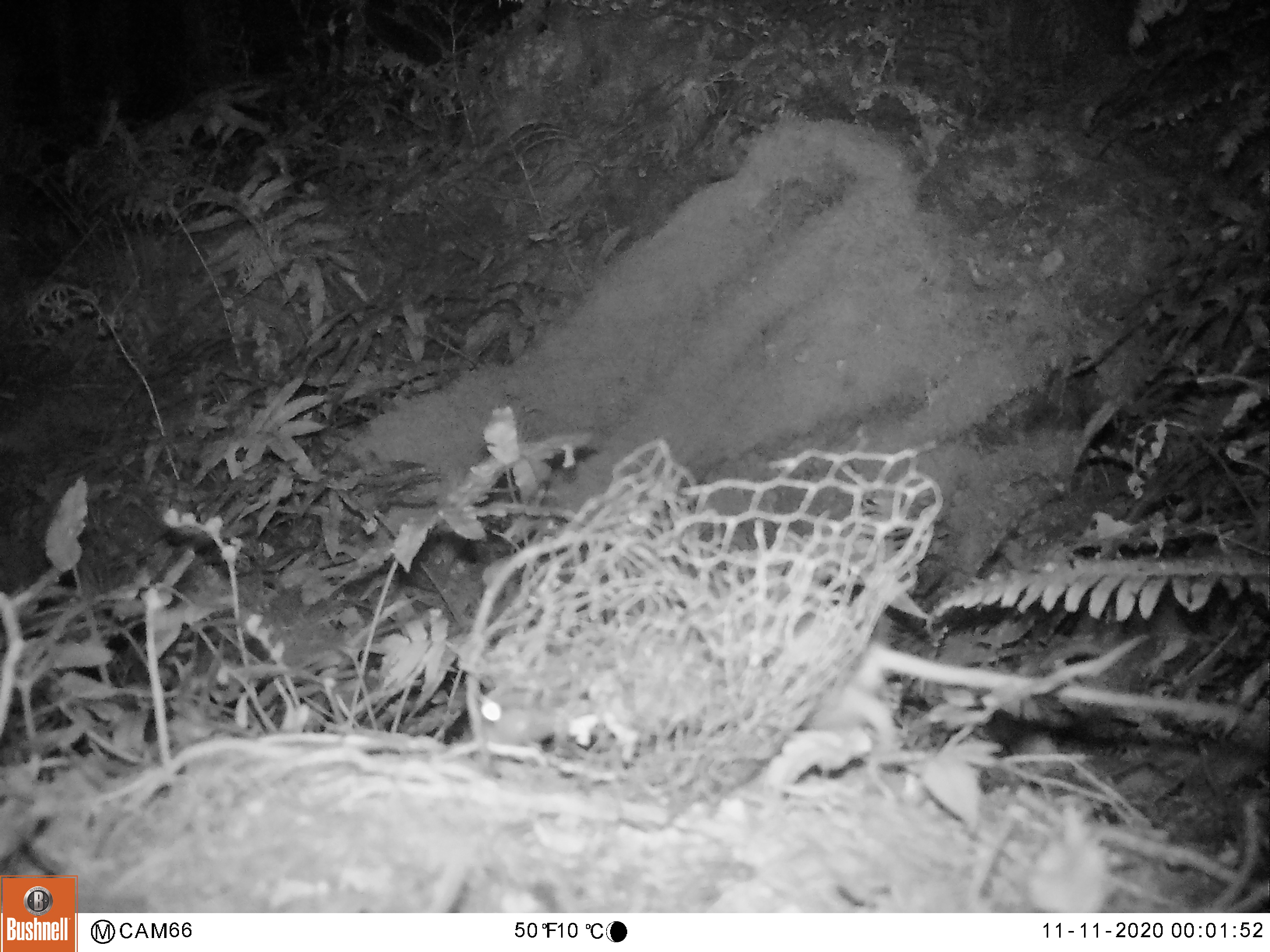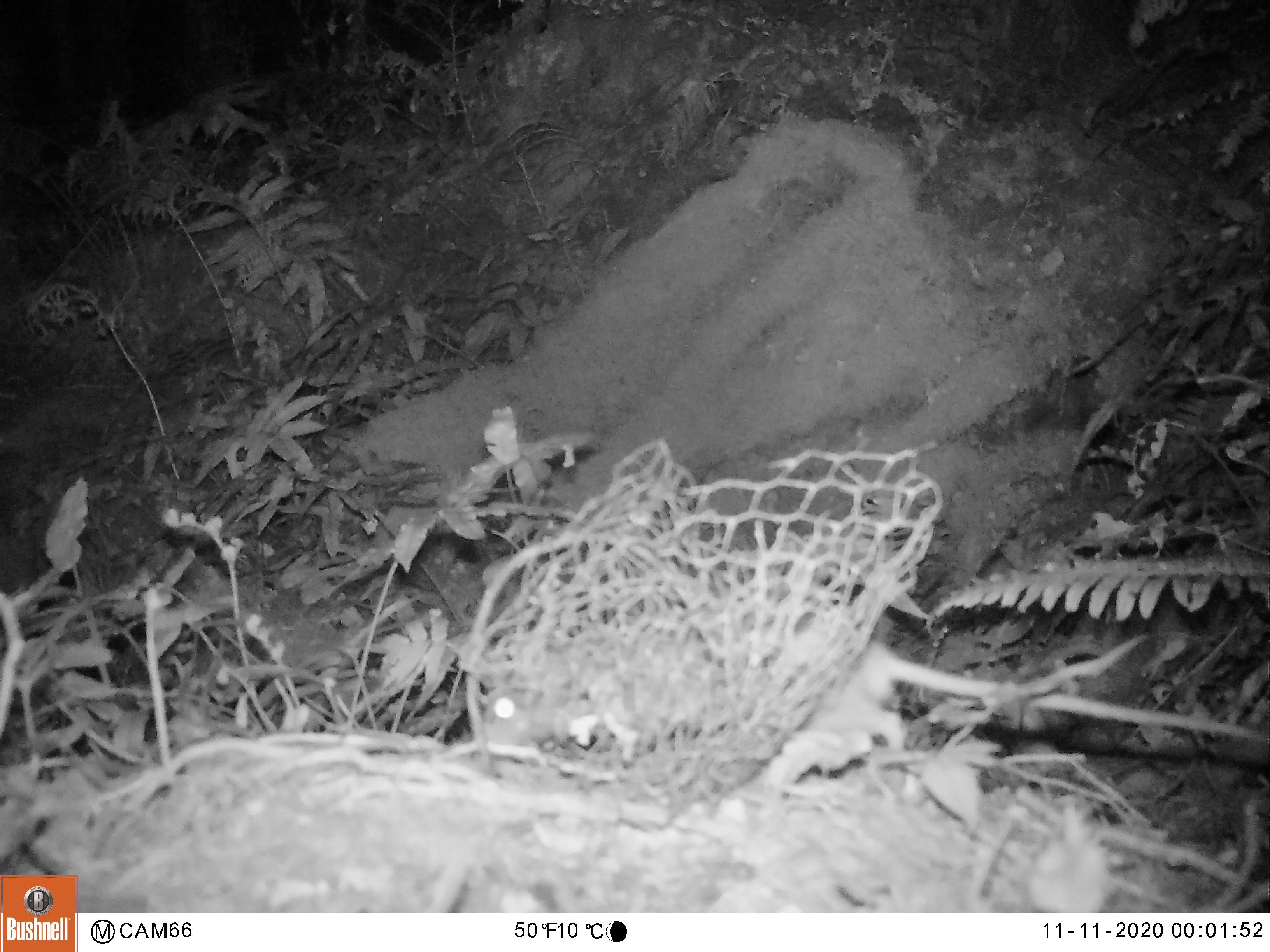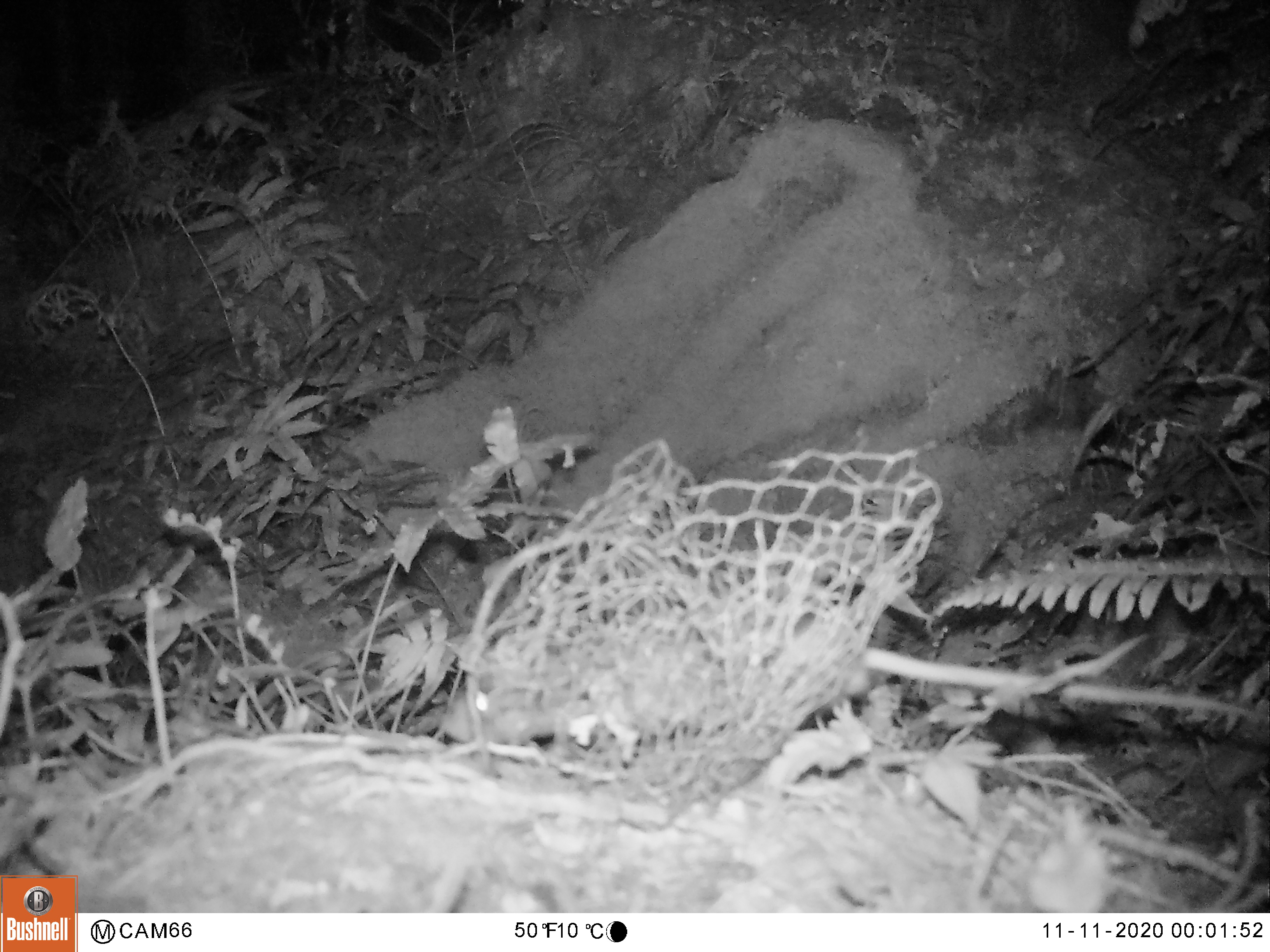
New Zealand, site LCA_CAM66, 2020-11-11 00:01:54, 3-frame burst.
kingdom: Animalia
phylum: Chordata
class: Mammalia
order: Rodentia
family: Muridae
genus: Rattus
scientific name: Rattus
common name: rat